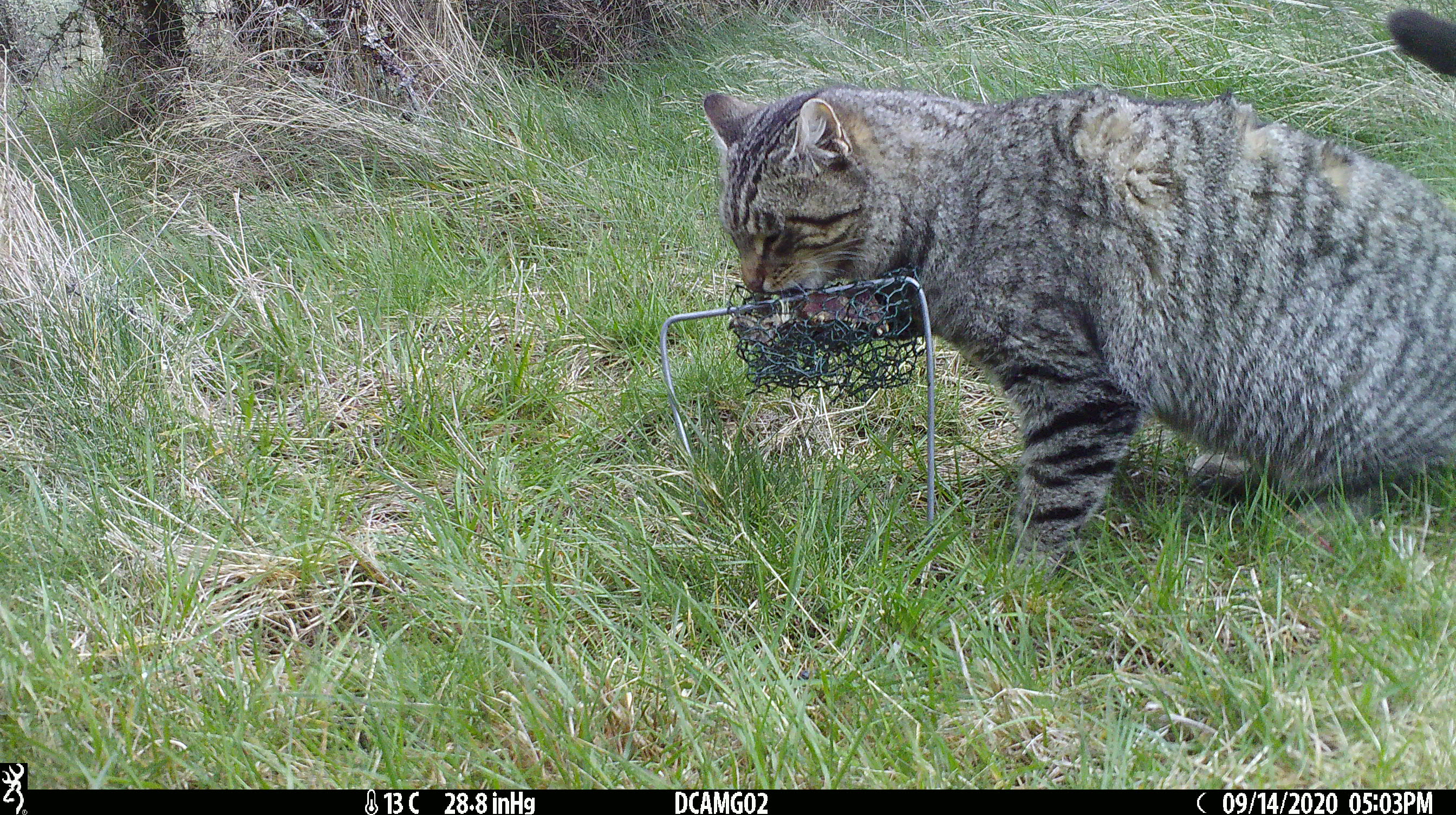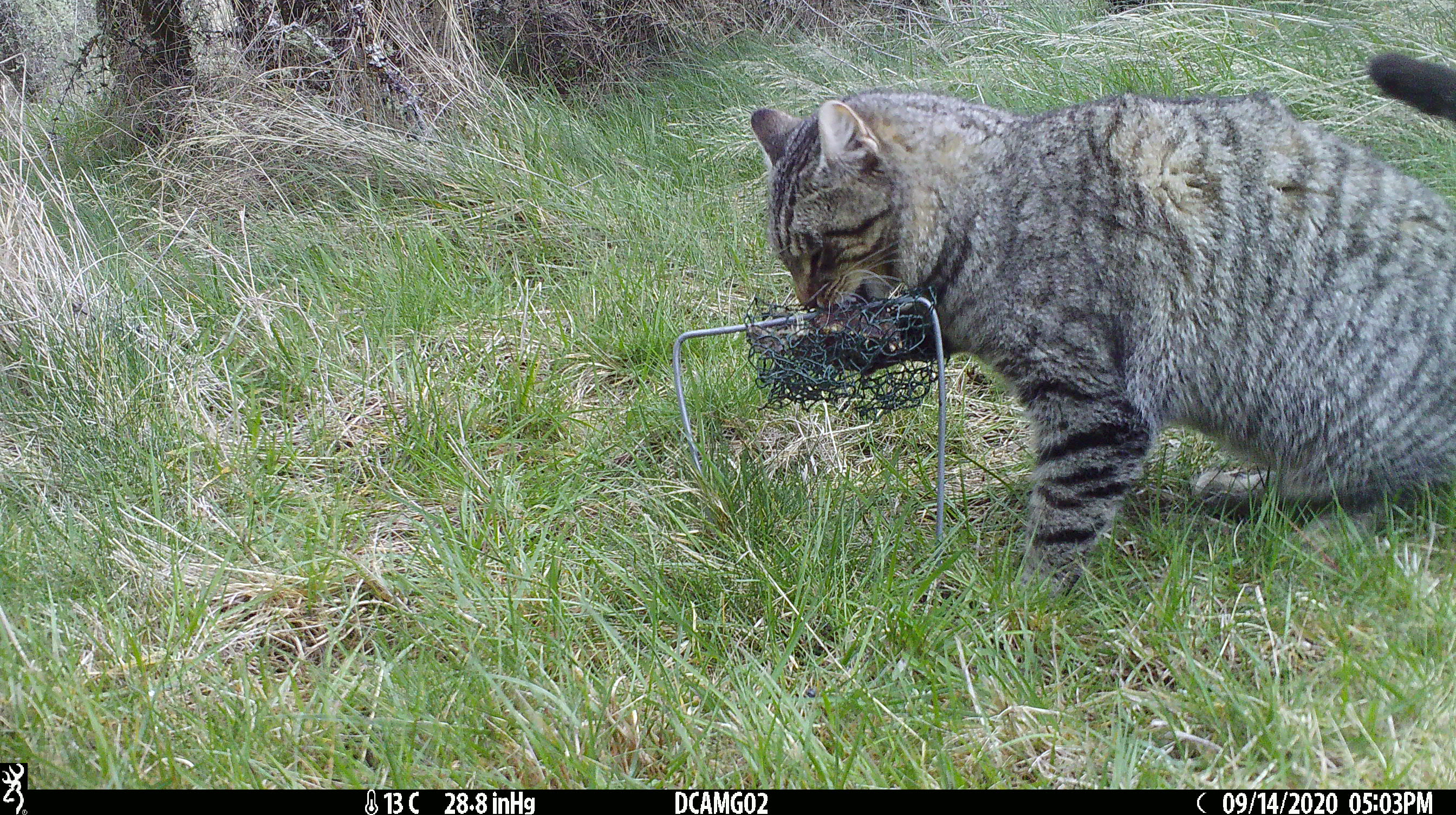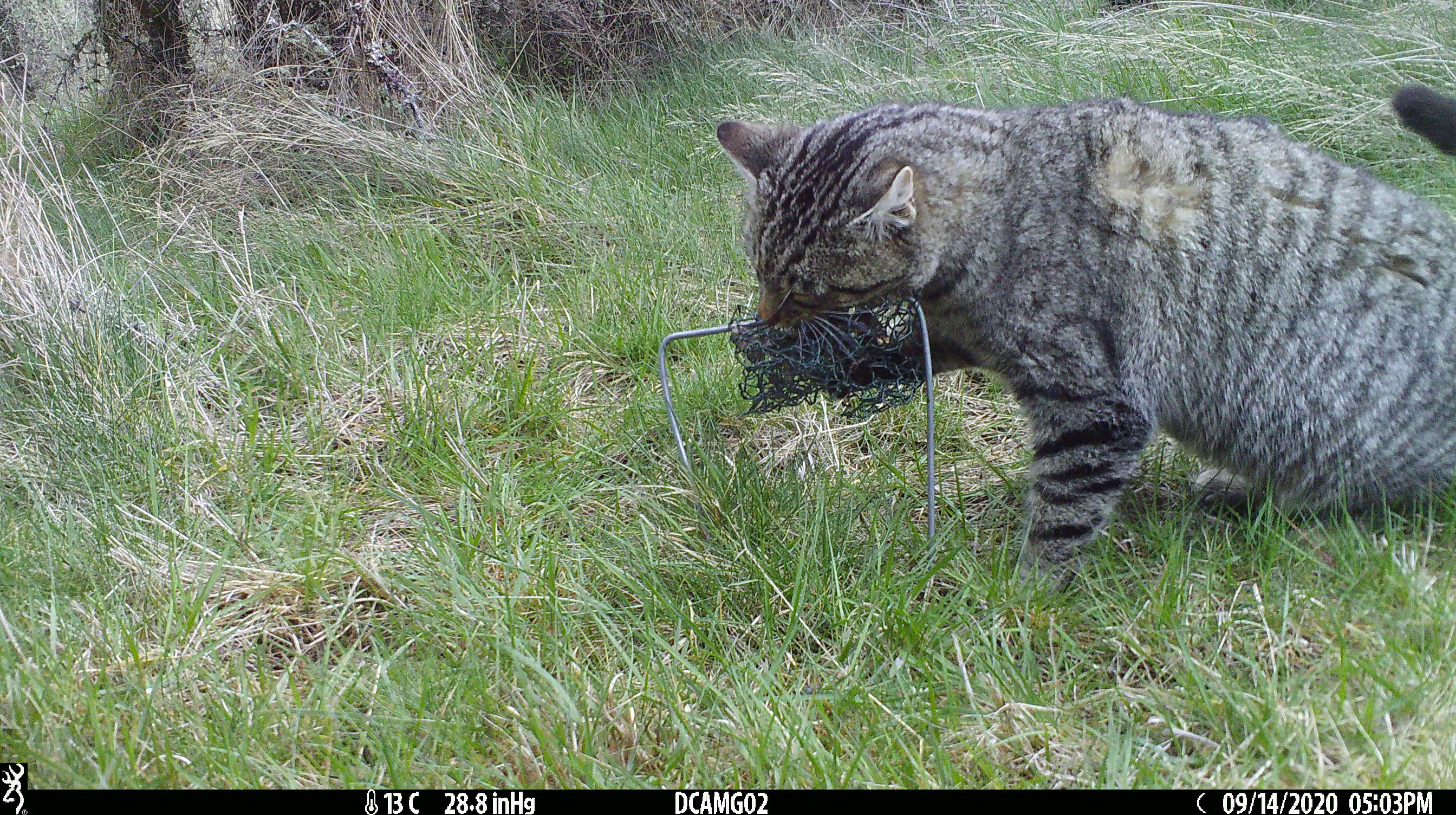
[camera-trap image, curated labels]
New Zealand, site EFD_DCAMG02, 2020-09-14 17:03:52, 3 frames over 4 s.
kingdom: Animalia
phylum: Chordata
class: Mammalia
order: Carnivora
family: Felidae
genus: Felis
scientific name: Felis catus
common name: domestic cat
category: cat